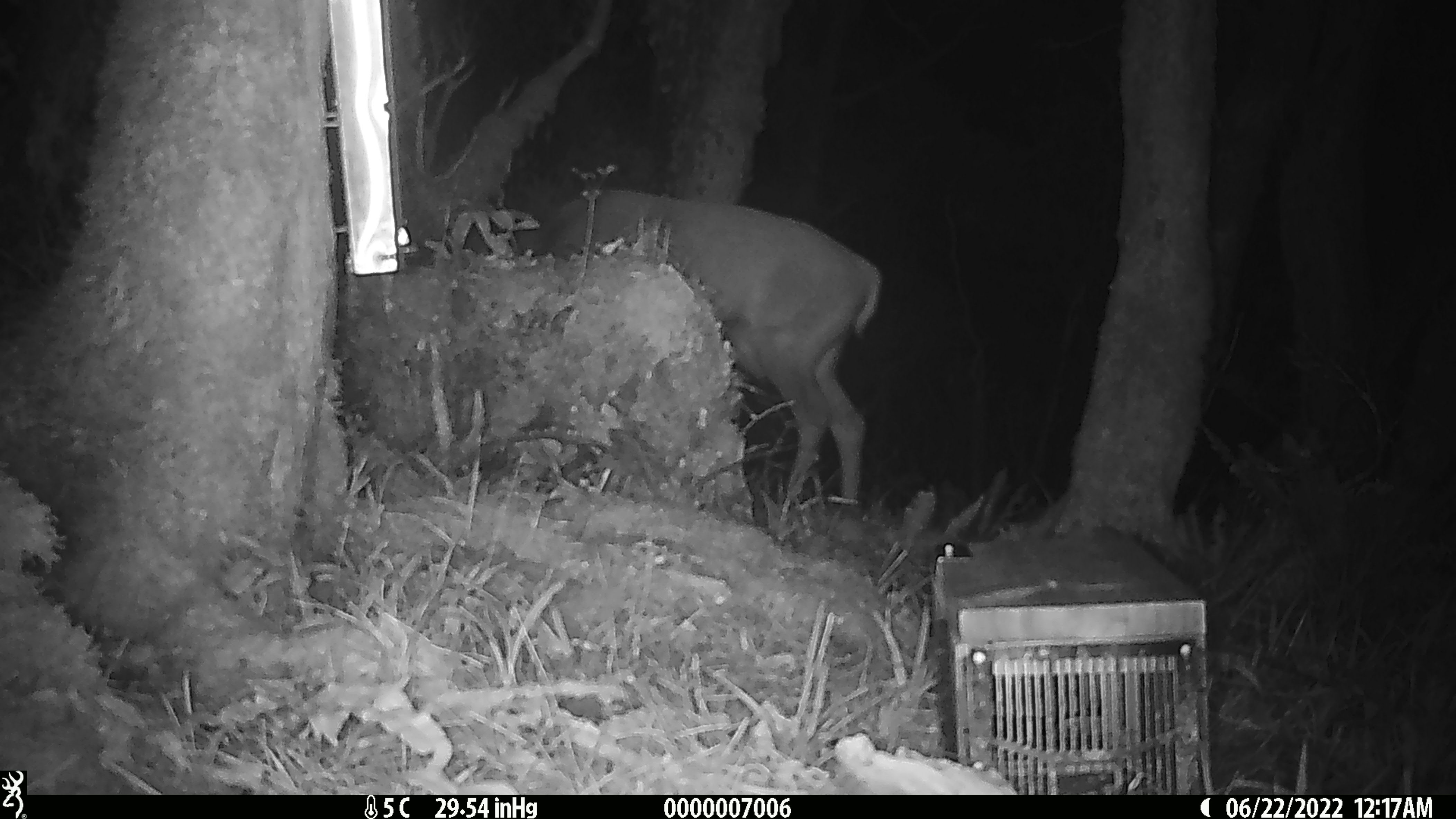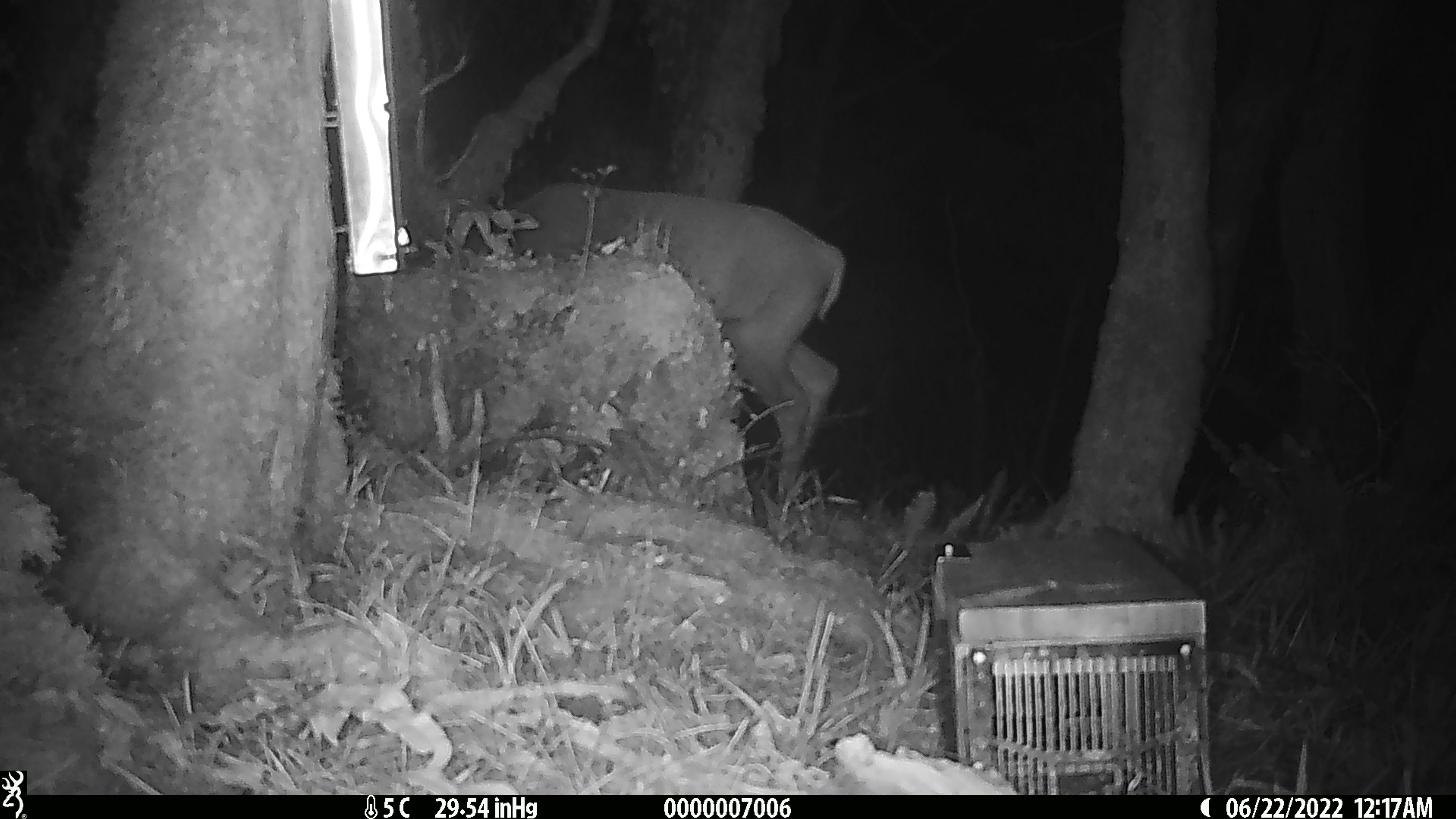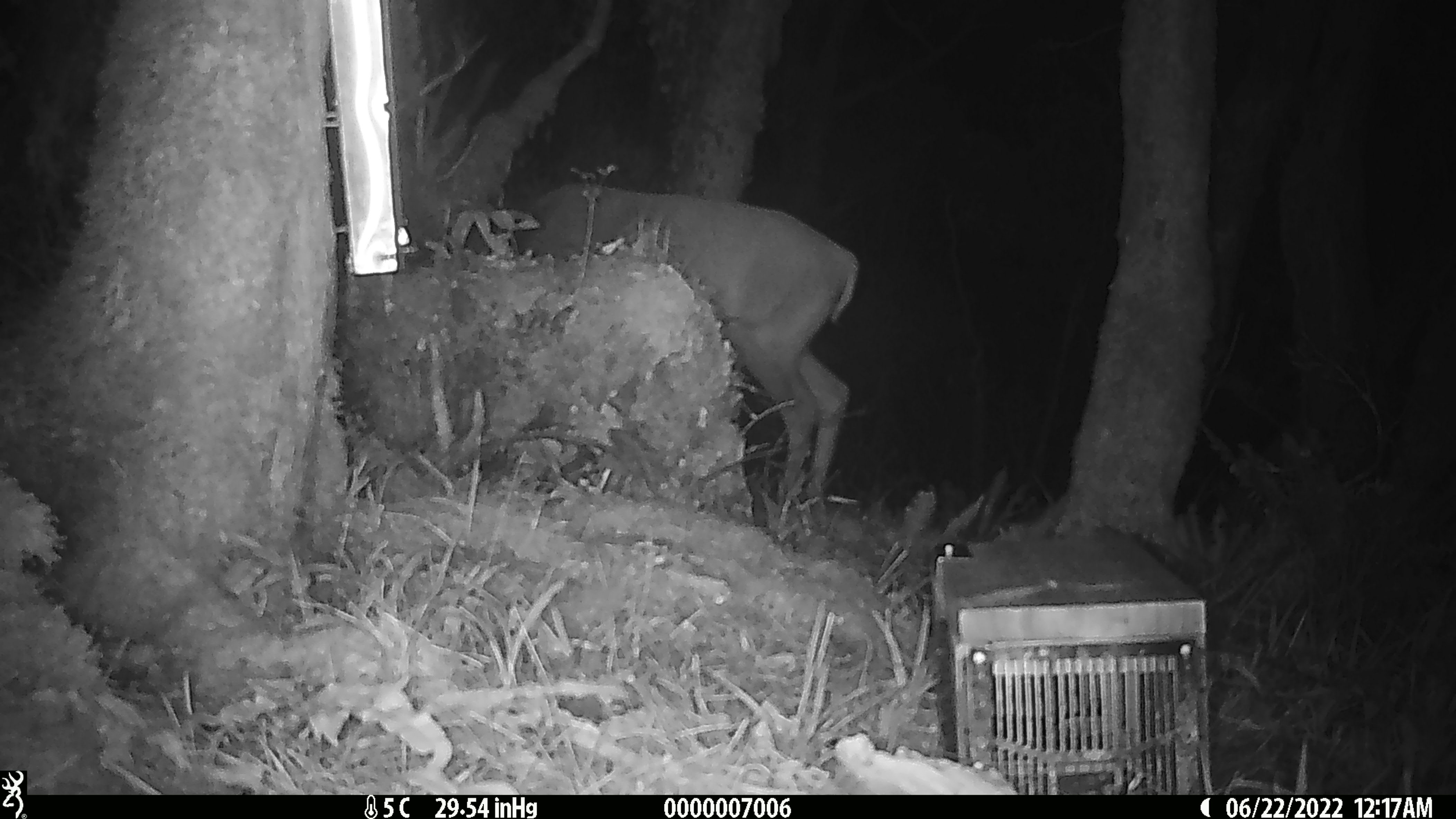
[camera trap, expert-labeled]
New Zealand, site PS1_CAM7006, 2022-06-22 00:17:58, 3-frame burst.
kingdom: Animalia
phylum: Chordata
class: Mammalia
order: Artiodactyla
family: Cervidae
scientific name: Cervidae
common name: deer